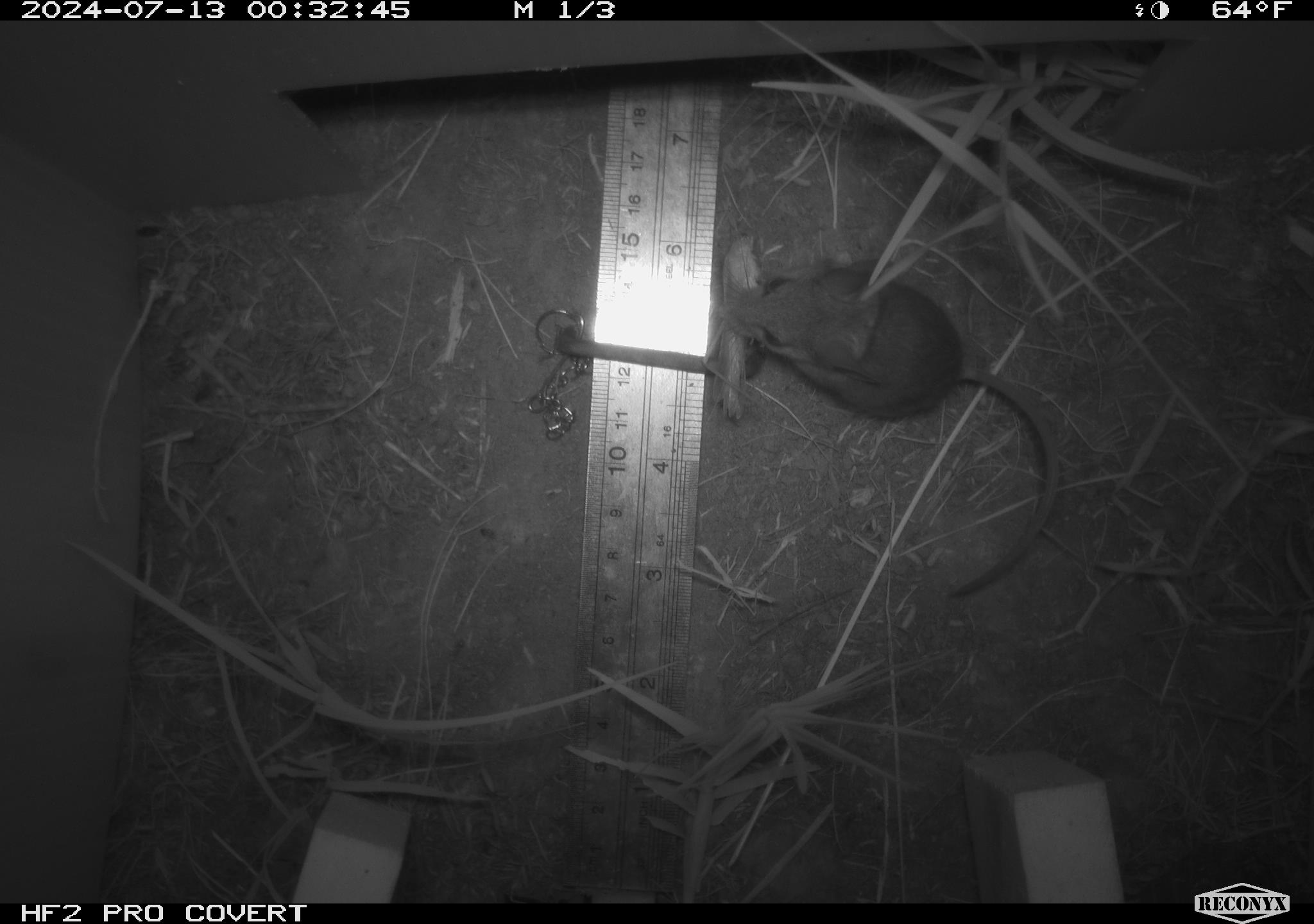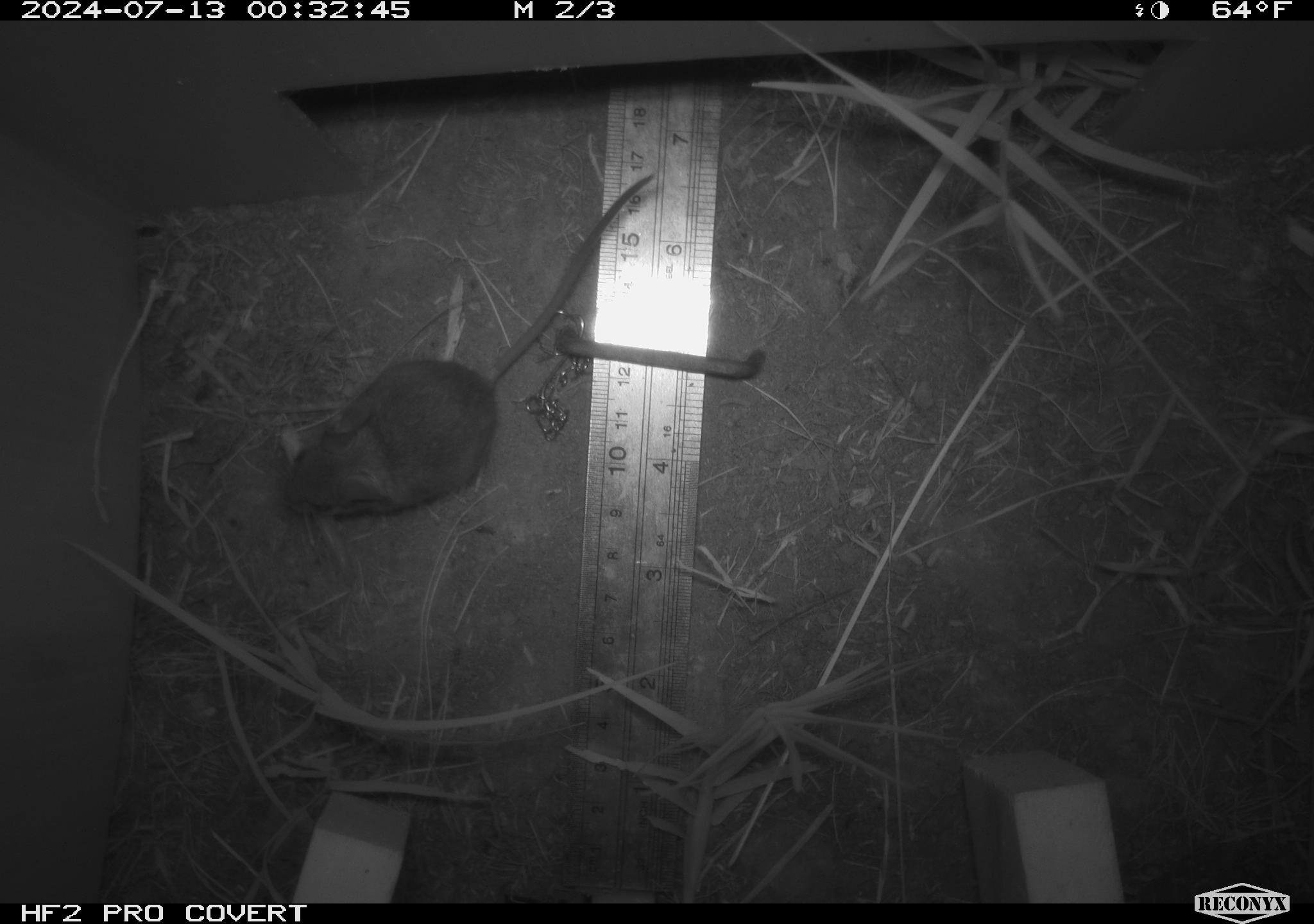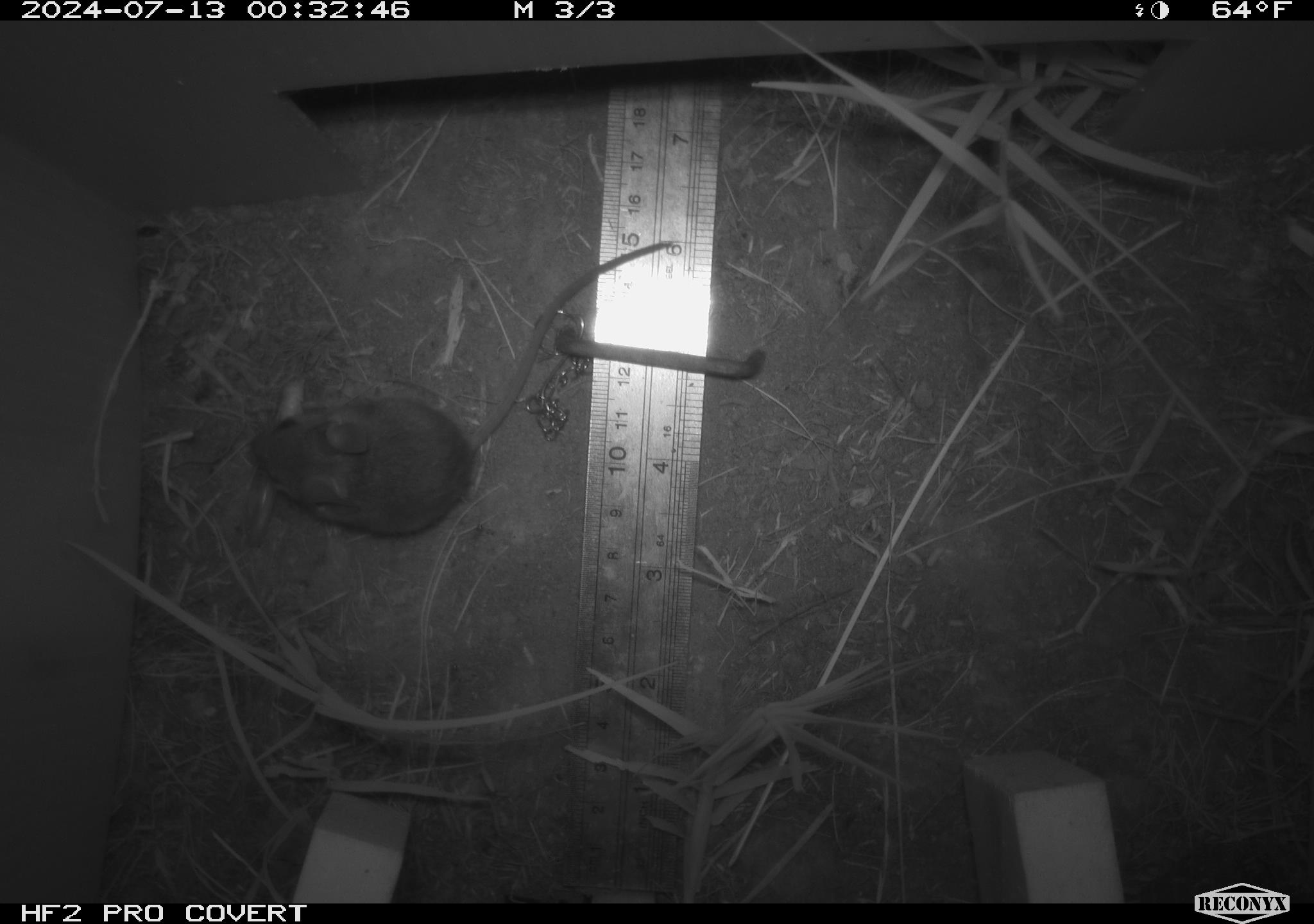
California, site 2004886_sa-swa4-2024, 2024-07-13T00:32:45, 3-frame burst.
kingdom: Animalia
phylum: Chordata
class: Mammalia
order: Rodentia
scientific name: Rodentia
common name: mouse species